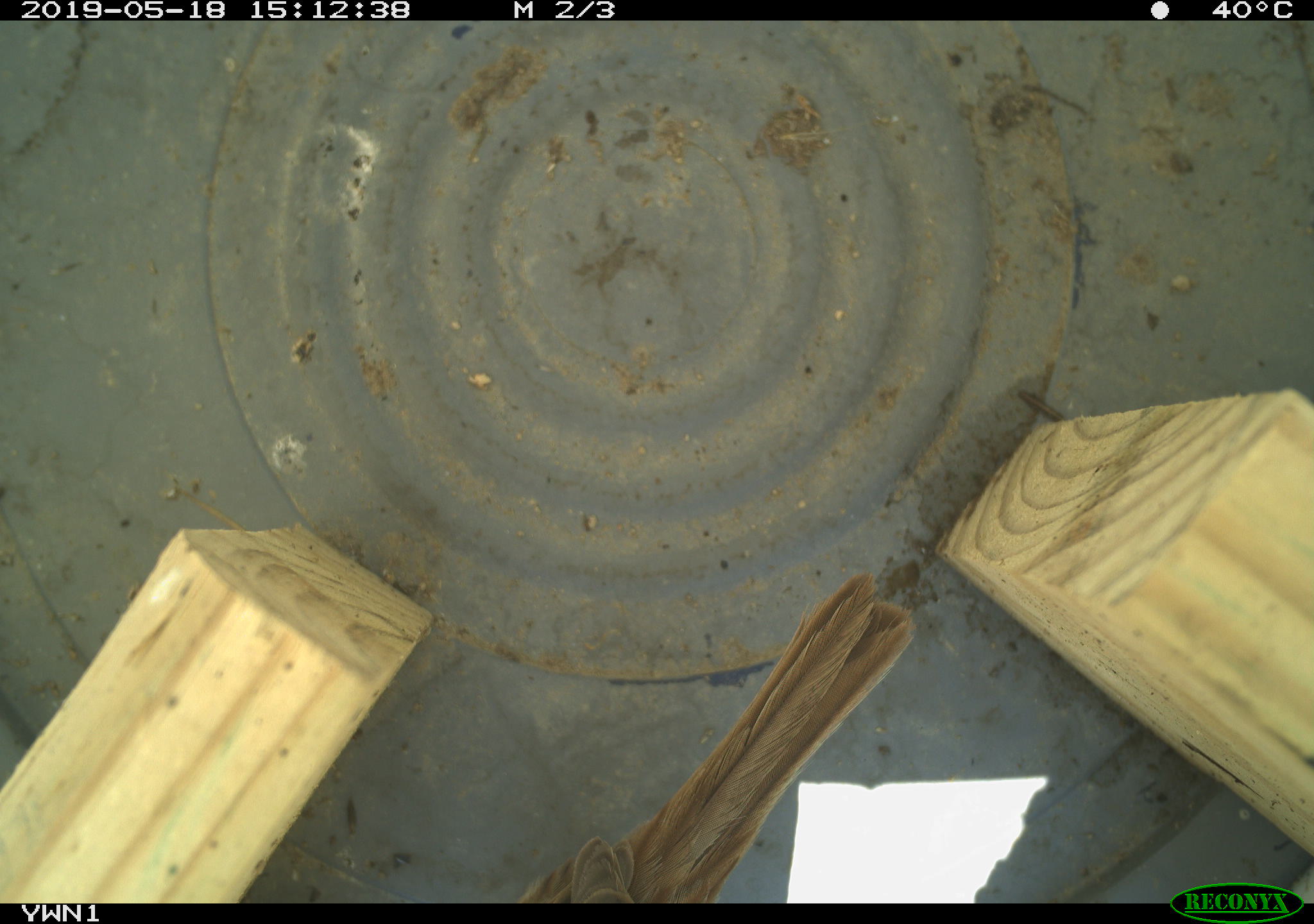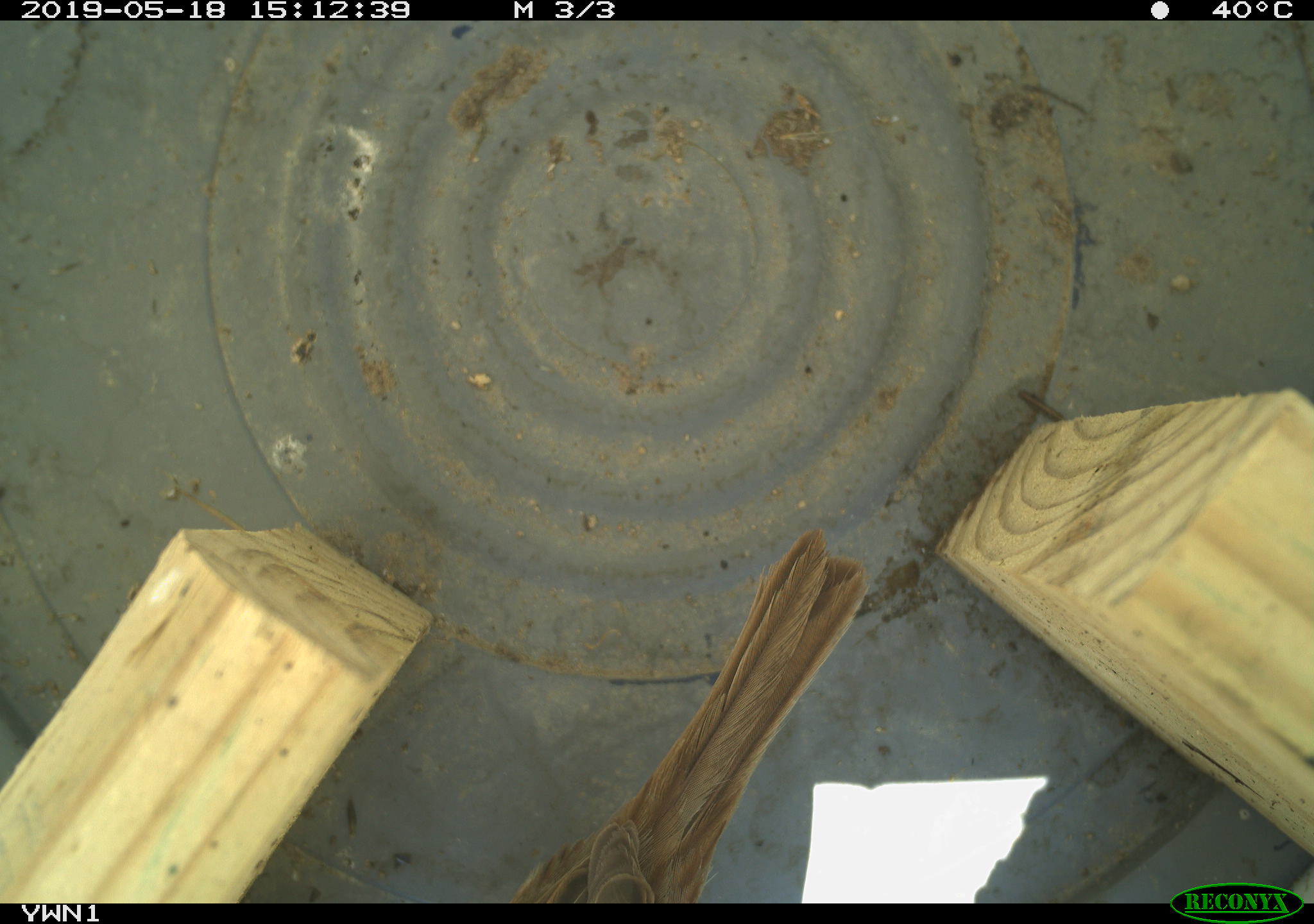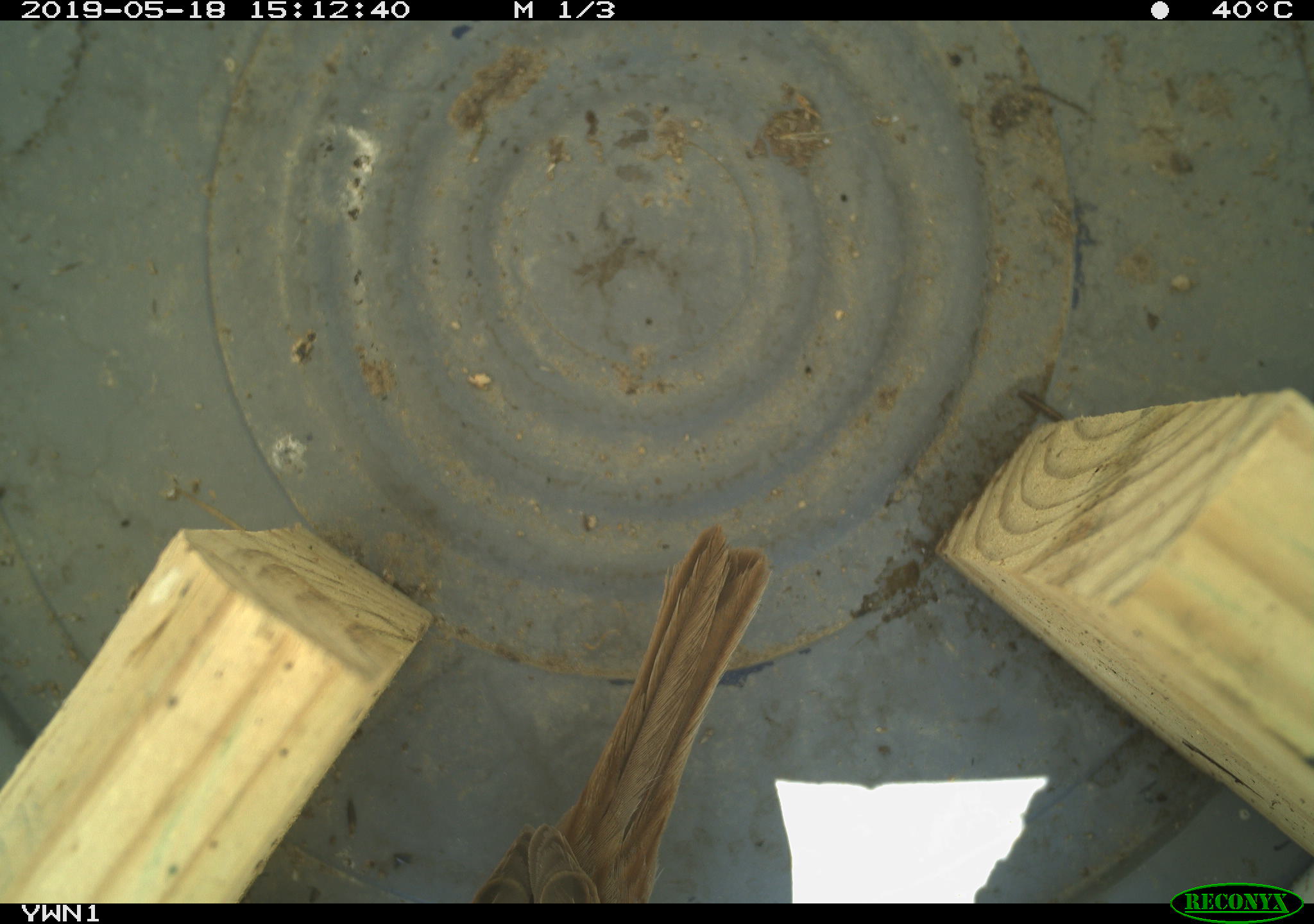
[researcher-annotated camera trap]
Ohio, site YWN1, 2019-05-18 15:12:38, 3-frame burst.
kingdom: Animalia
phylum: Chordata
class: Aves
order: Passeriformes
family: Passerellidae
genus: Melospiza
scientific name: Melospiza melodia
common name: song sparrow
Song sparrow (Melospiza melodia).